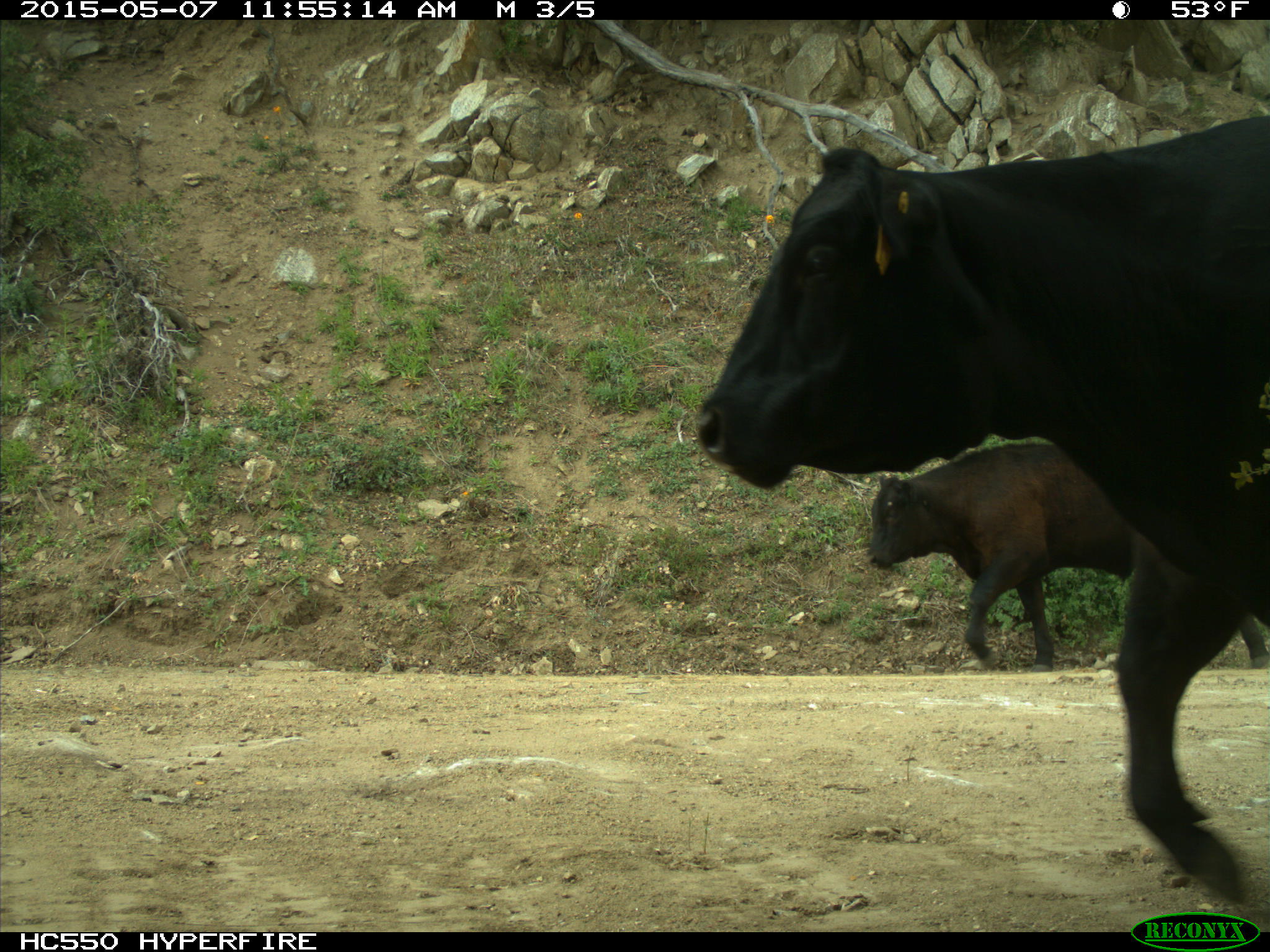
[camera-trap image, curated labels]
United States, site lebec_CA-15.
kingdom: Animalia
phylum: Chordata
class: Mammalia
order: Artiodactyla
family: Bovidae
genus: Bos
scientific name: Bos taurus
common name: domestic cow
Bos taurus (domestic cow).